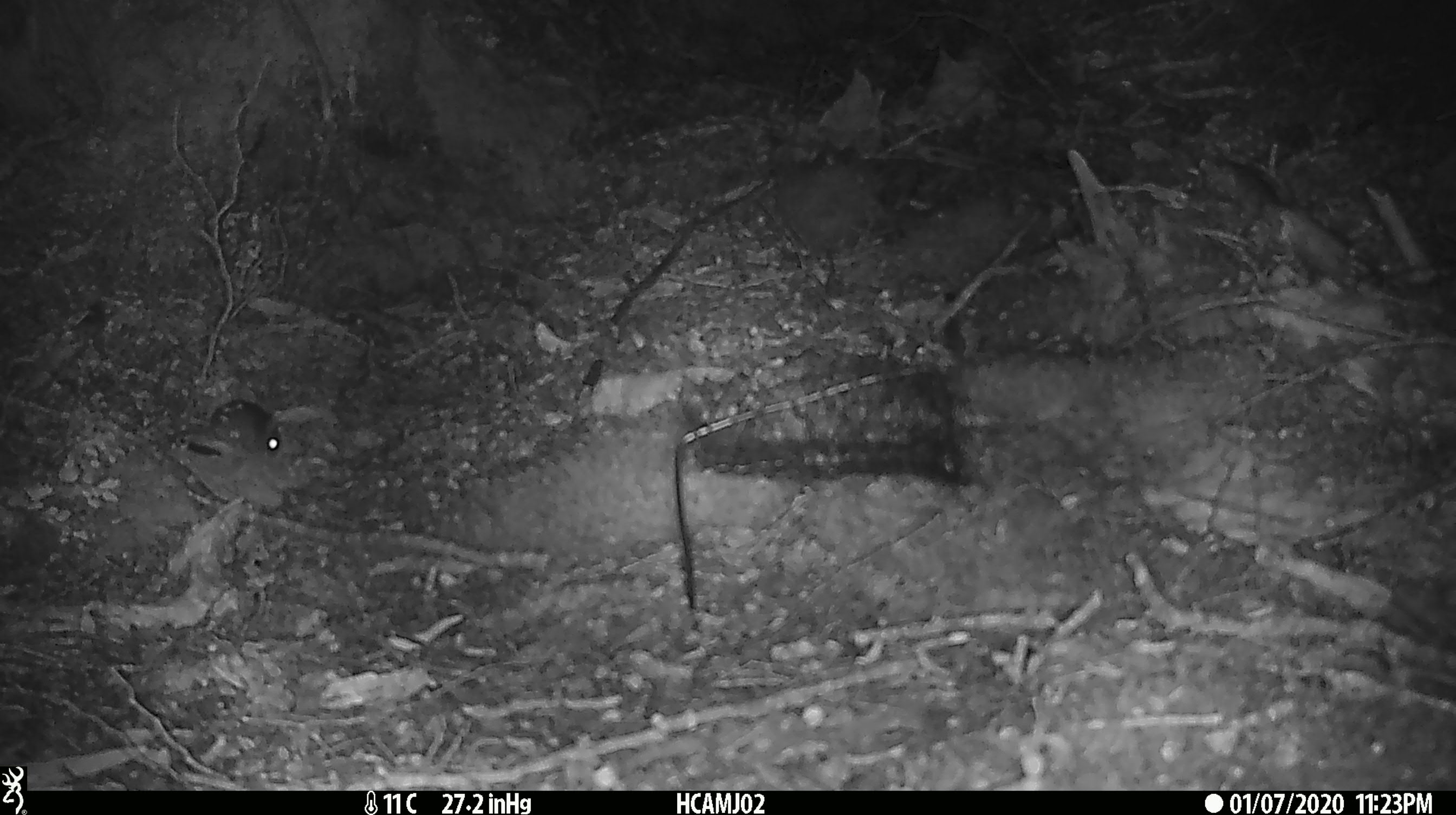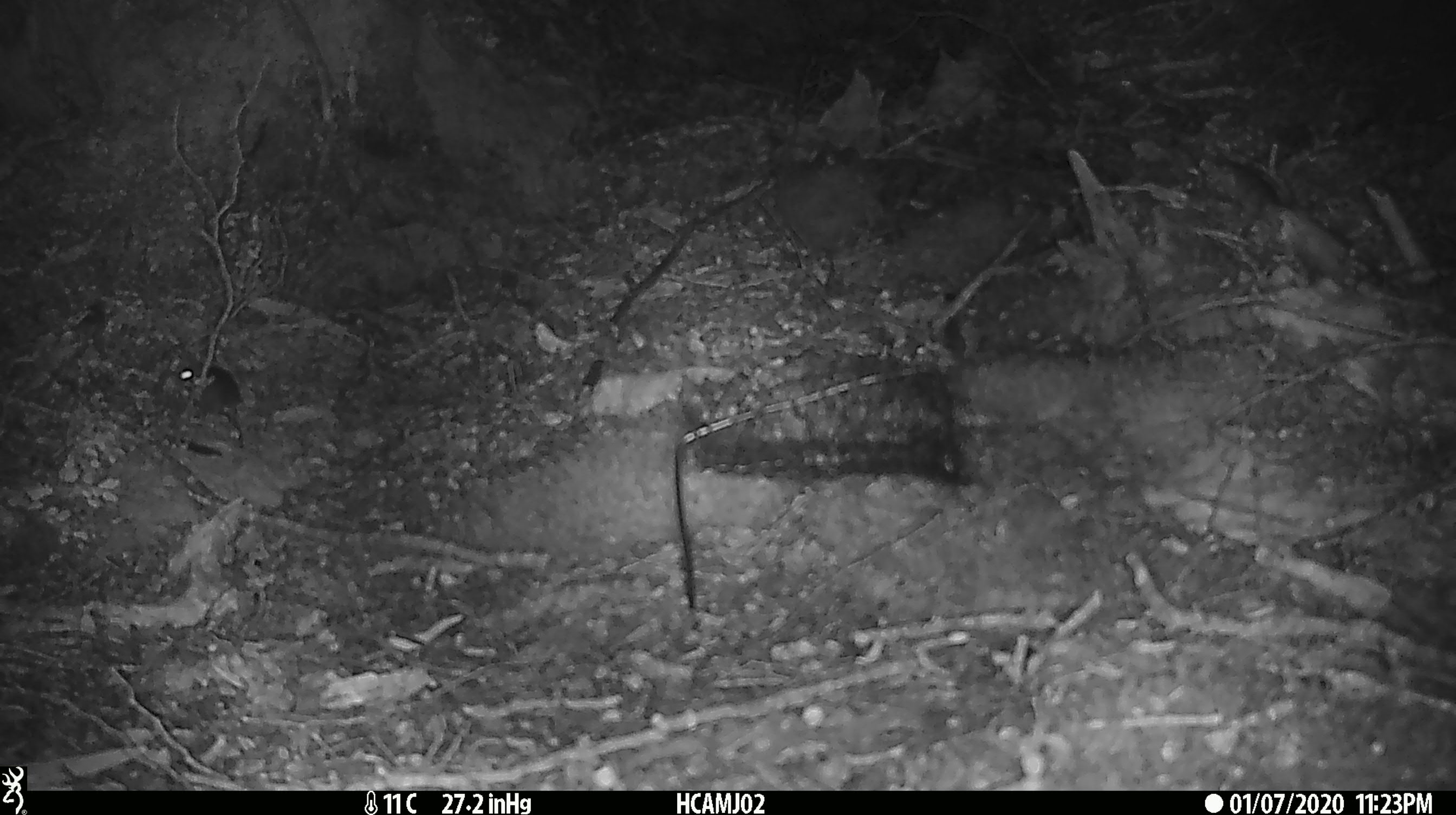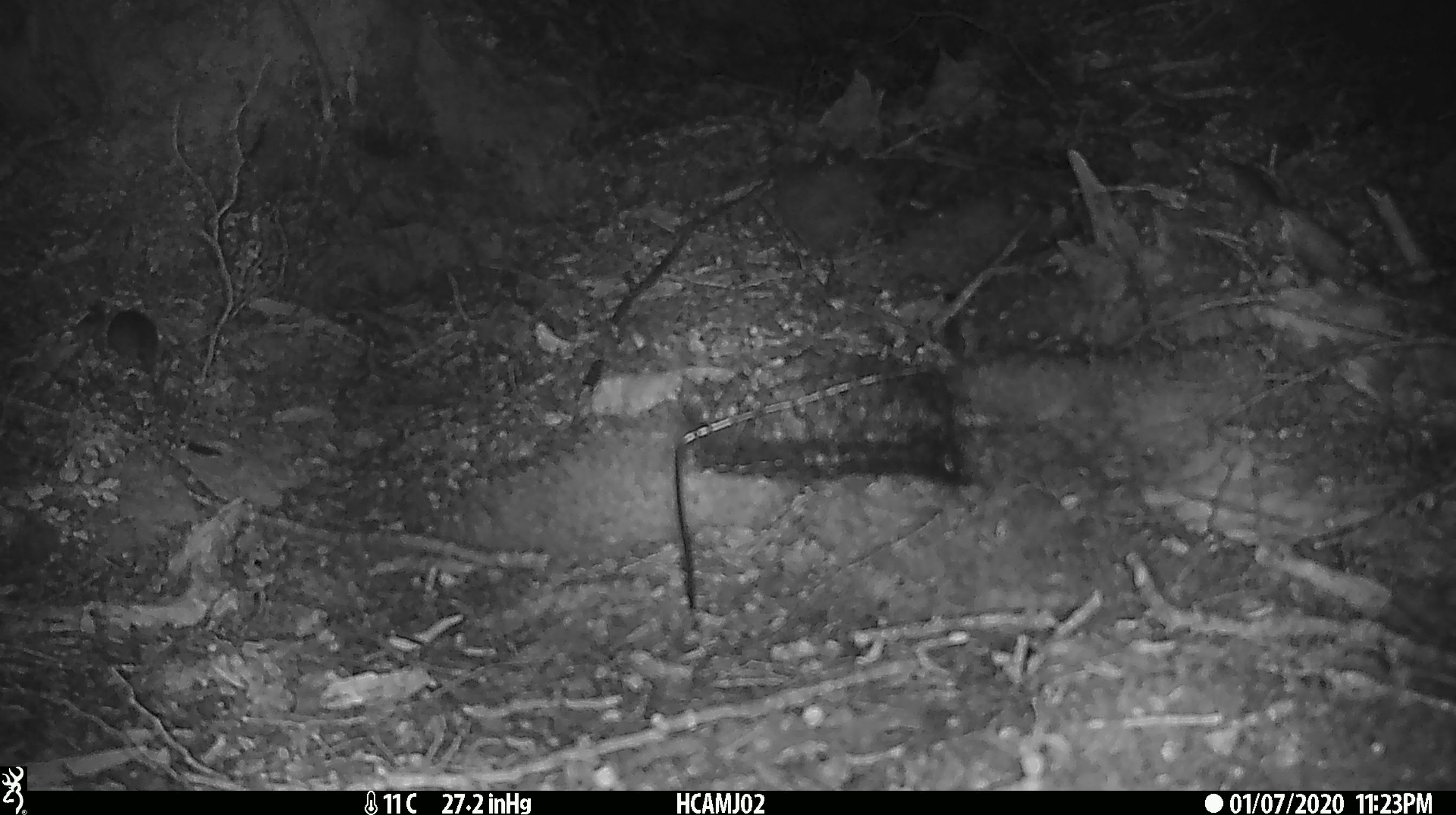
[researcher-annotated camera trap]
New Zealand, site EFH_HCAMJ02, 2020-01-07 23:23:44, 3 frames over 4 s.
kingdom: Animalia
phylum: Chordata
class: Mammalia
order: Rodentia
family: Muridae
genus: Mus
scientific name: Mus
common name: mouse